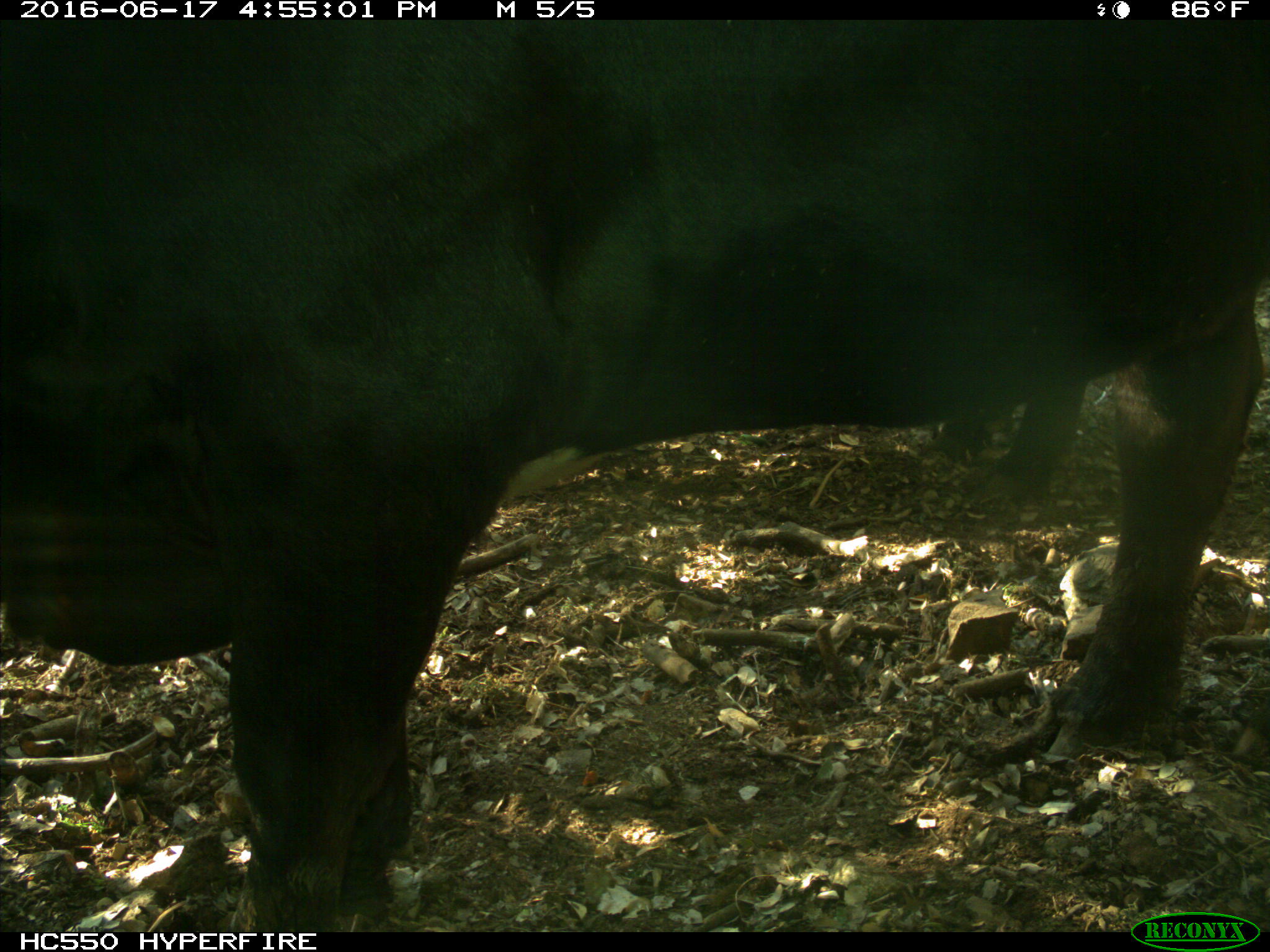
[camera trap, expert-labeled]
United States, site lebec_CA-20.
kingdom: Animalia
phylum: Chordata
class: Mammalia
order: Artiodactyla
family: Bovidae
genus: Bos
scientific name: Bos taurus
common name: domestic cow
Bos taurus (domestic cow).